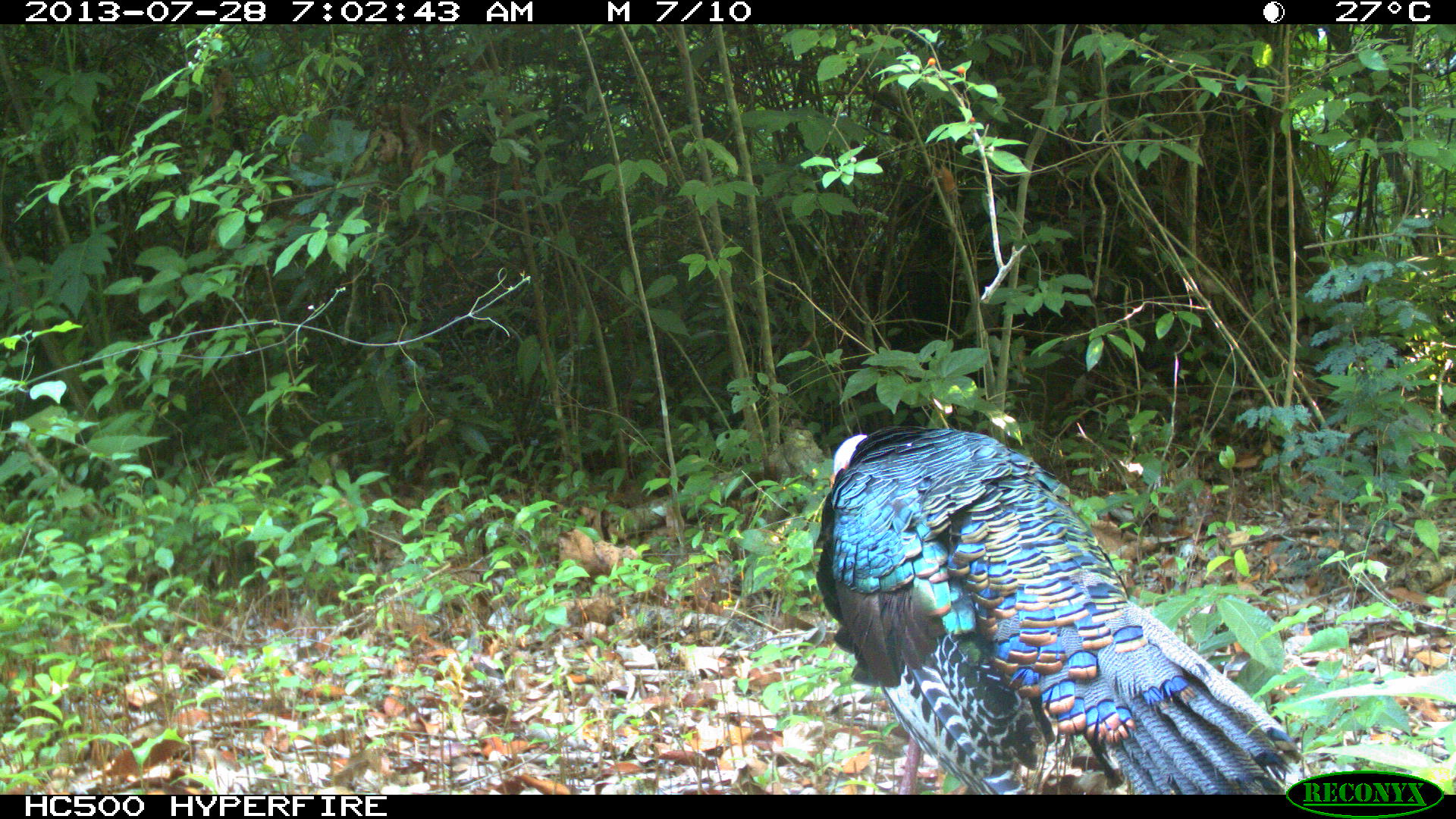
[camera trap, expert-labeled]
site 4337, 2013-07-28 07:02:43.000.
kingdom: Animalia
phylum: Chordata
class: Aves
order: Galliformes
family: Phasianidae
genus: Meleagris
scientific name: Meleagris ocellata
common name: ocellated turkey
Meleagris ocellata (ocellated turkey), count 1, sex male.